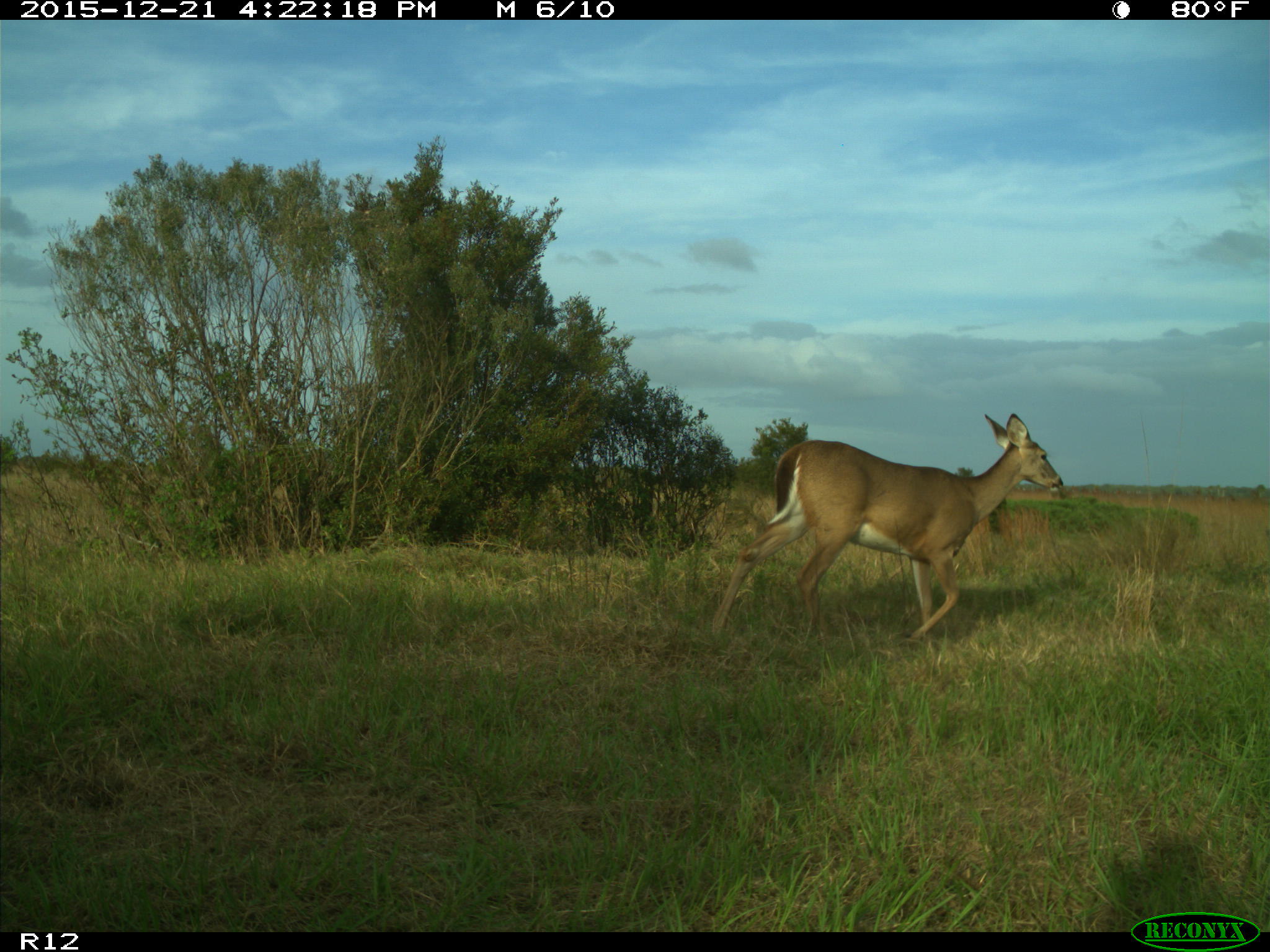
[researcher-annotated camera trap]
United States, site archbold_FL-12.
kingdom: Animalia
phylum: Chordata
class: Mammalia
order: Artiodactyla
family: Cervidae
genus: Odocoileus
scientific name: Odocoileus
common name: deer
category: unidentified deer